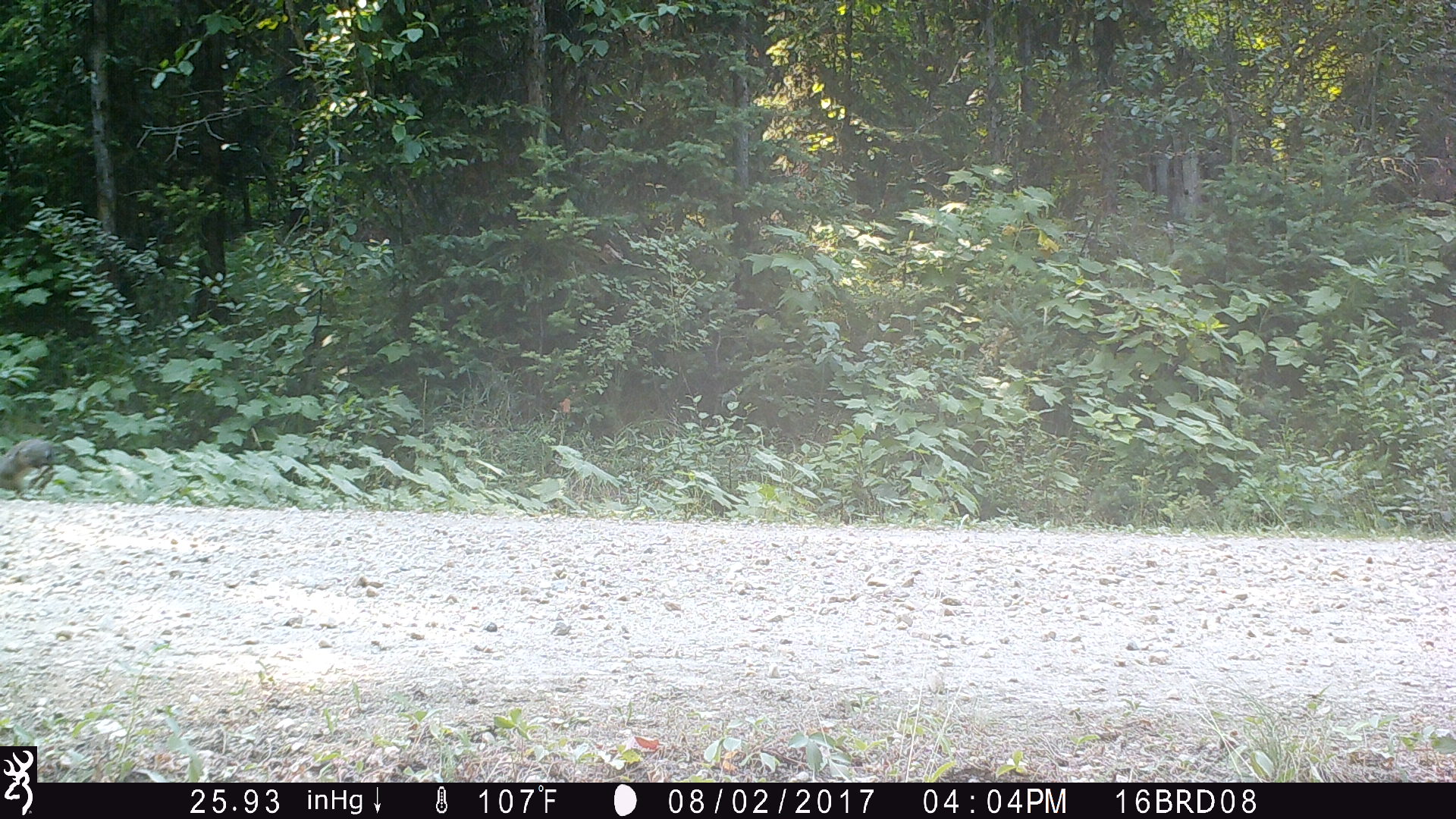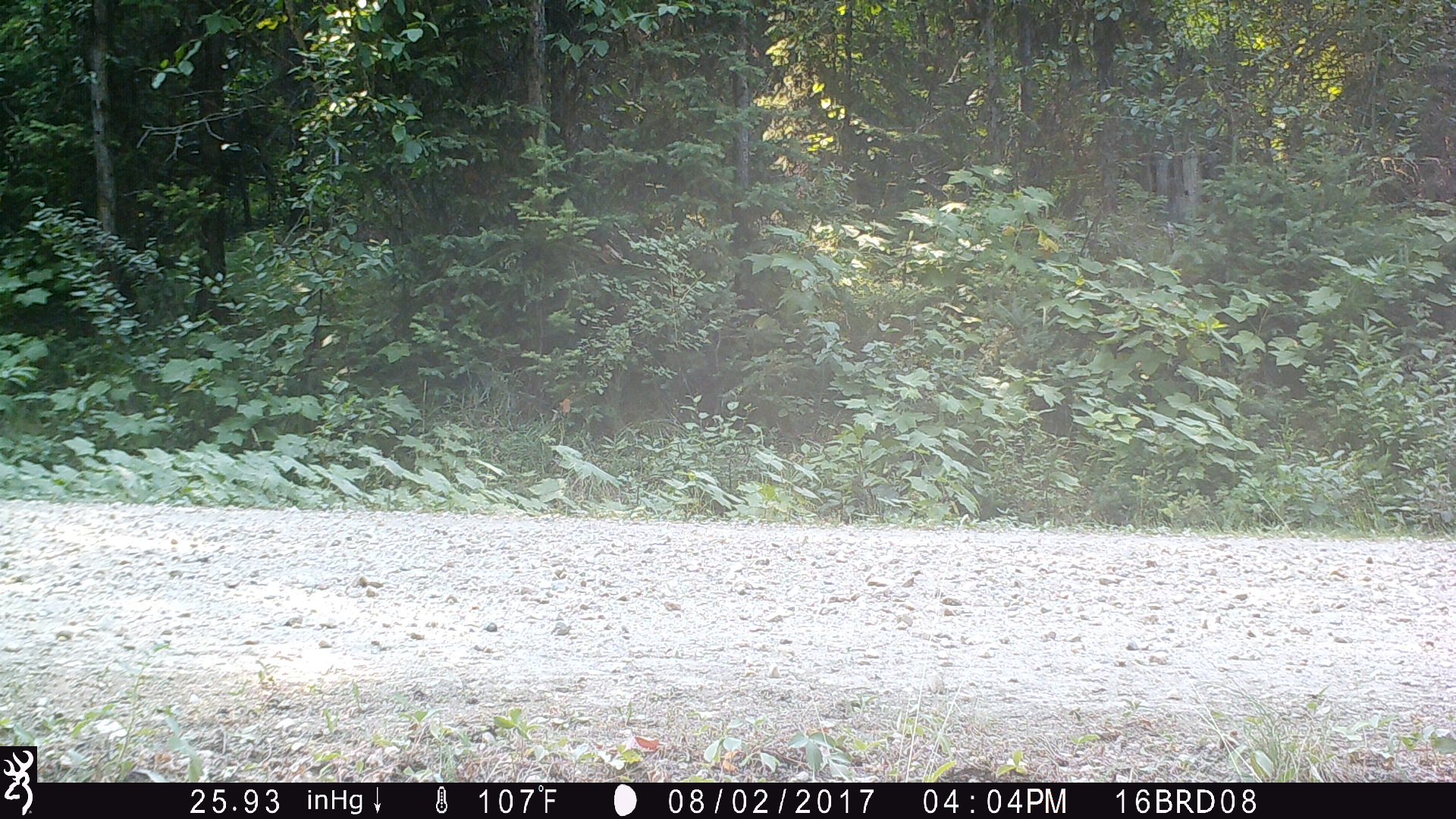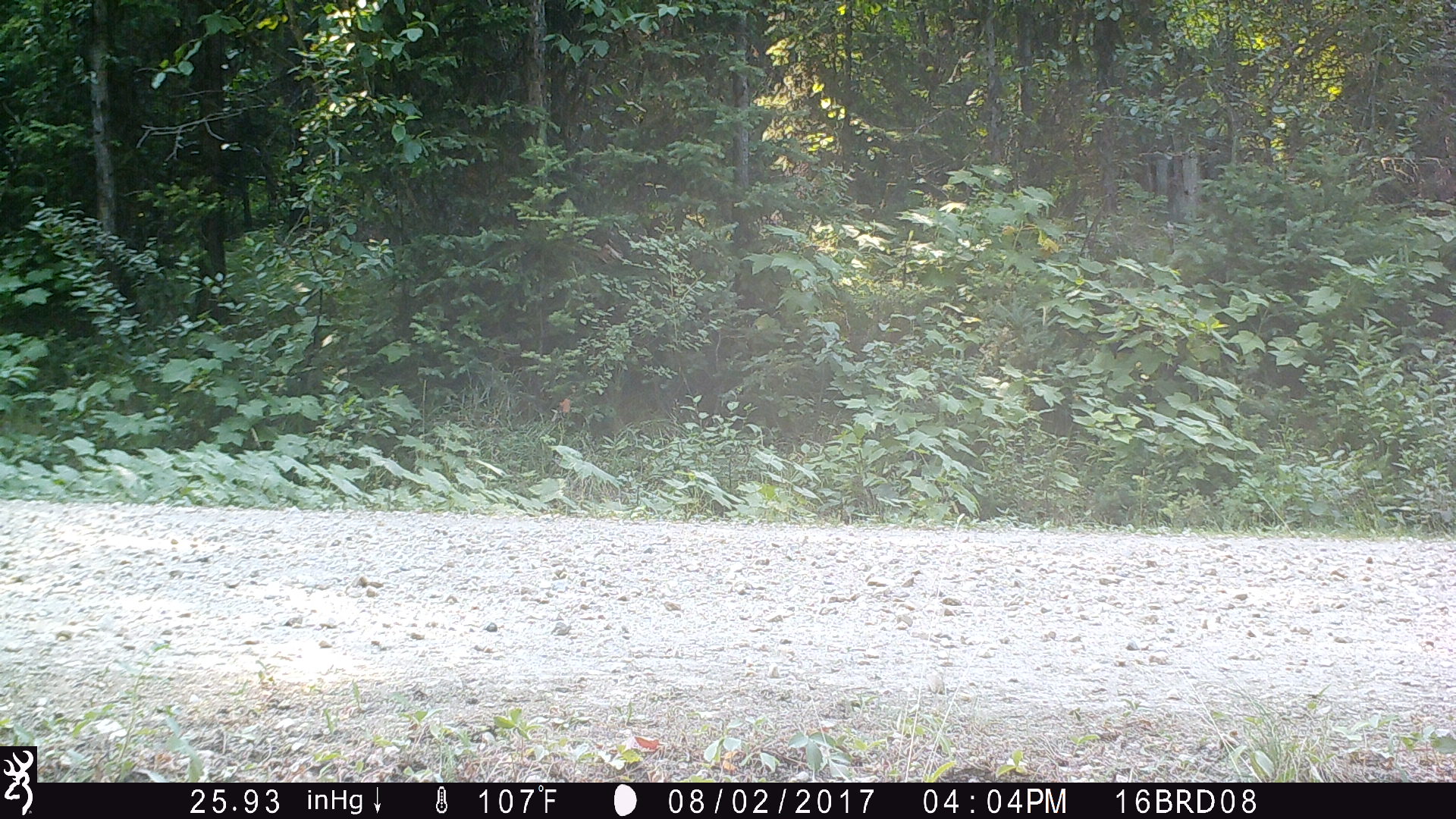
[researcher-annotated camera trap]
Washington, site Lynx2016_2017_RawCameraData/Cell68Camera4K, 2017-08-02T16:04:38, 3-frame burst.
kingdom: Animalia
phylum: Chordata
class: Mammalia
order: Lagomorpha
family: Leporidae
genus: Lepus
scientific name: Lepus americanus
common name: snowshoe hare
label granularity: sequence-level